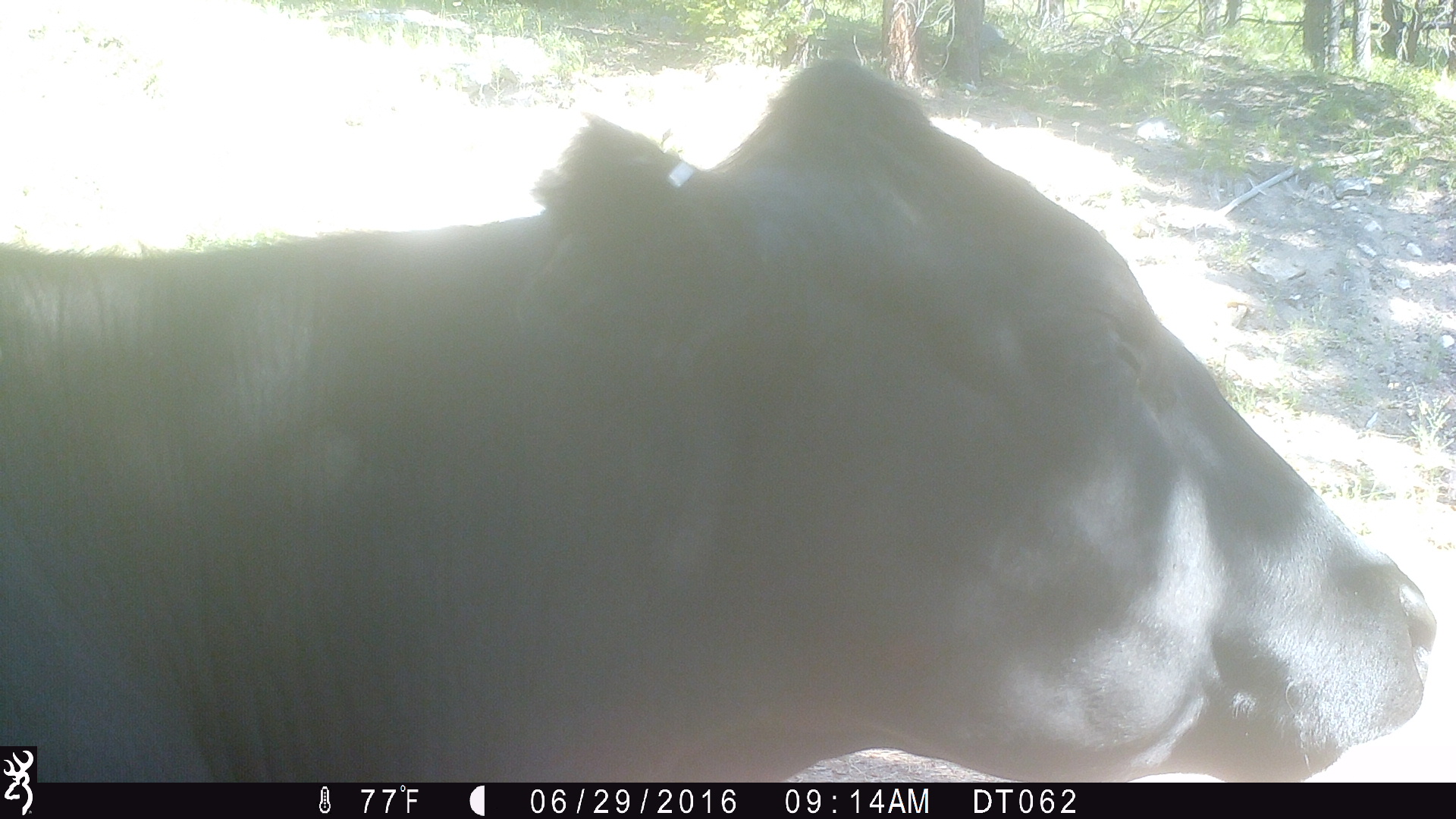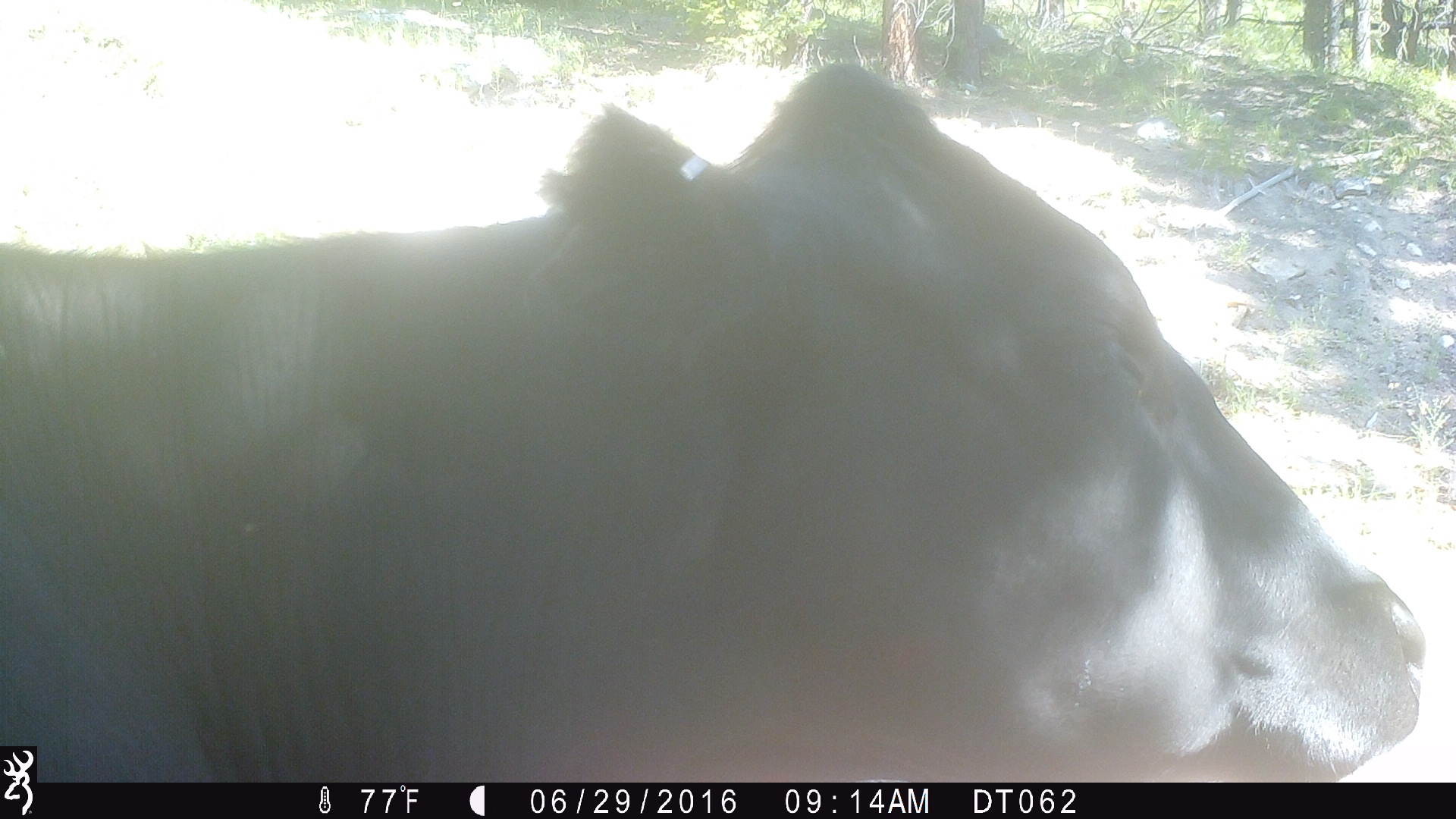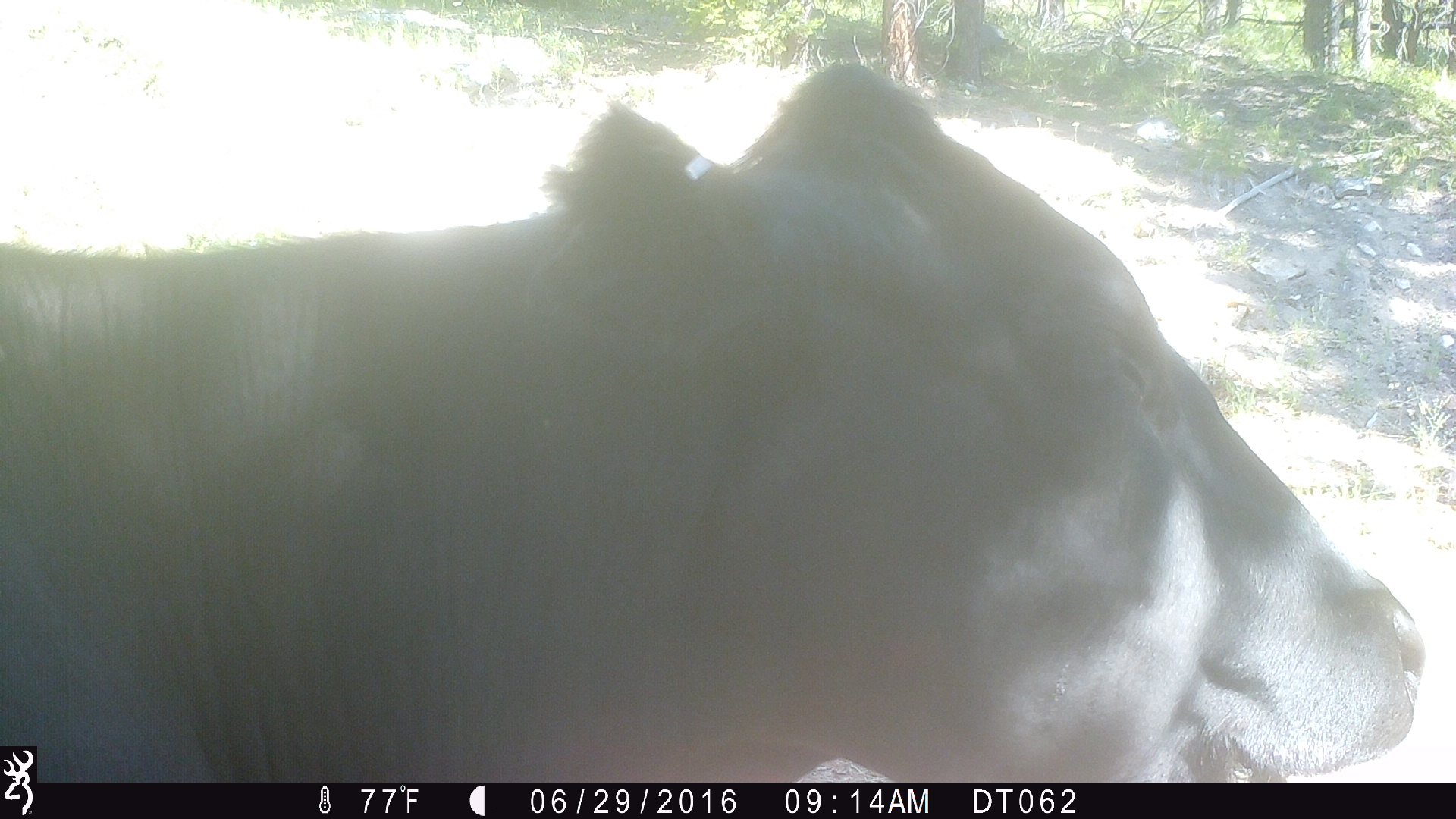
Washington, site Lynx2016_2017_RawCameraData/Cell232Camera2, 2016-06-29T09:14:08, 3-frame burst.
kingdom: Animalia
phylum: Chordata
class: Mammalia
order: Artiodactyla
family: Bovidae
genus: Bos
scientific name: Bos taurus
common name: domestic cattle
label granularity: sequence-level